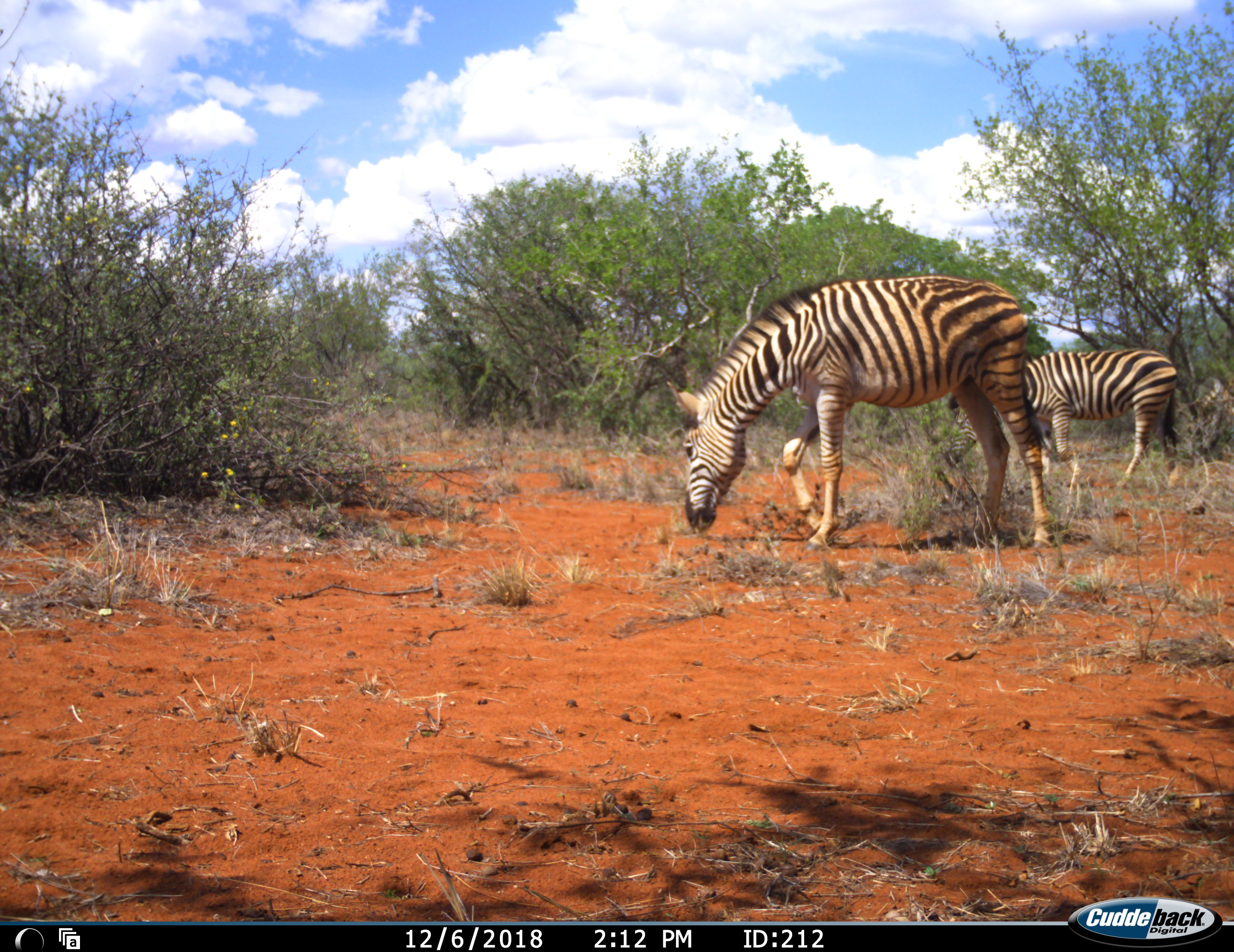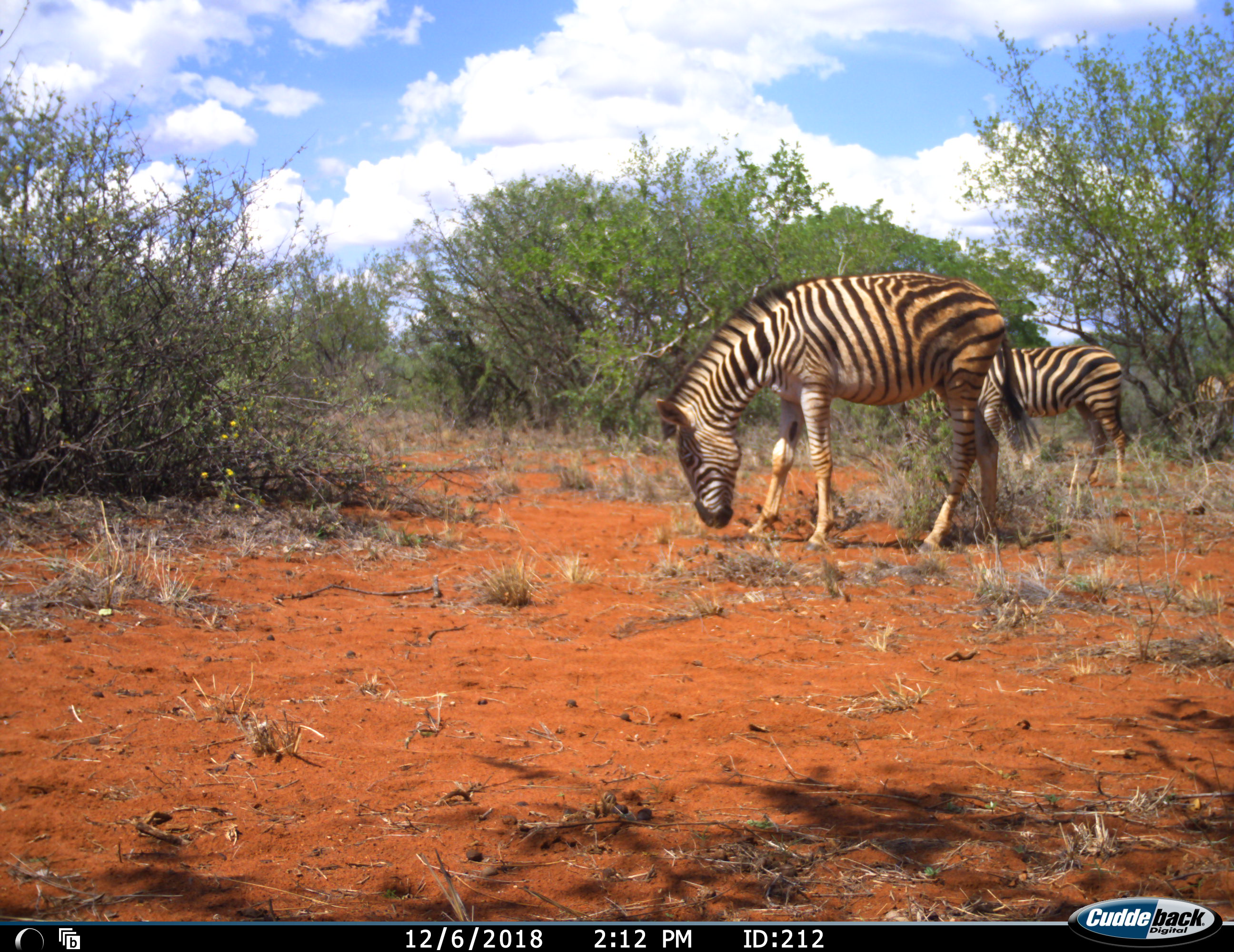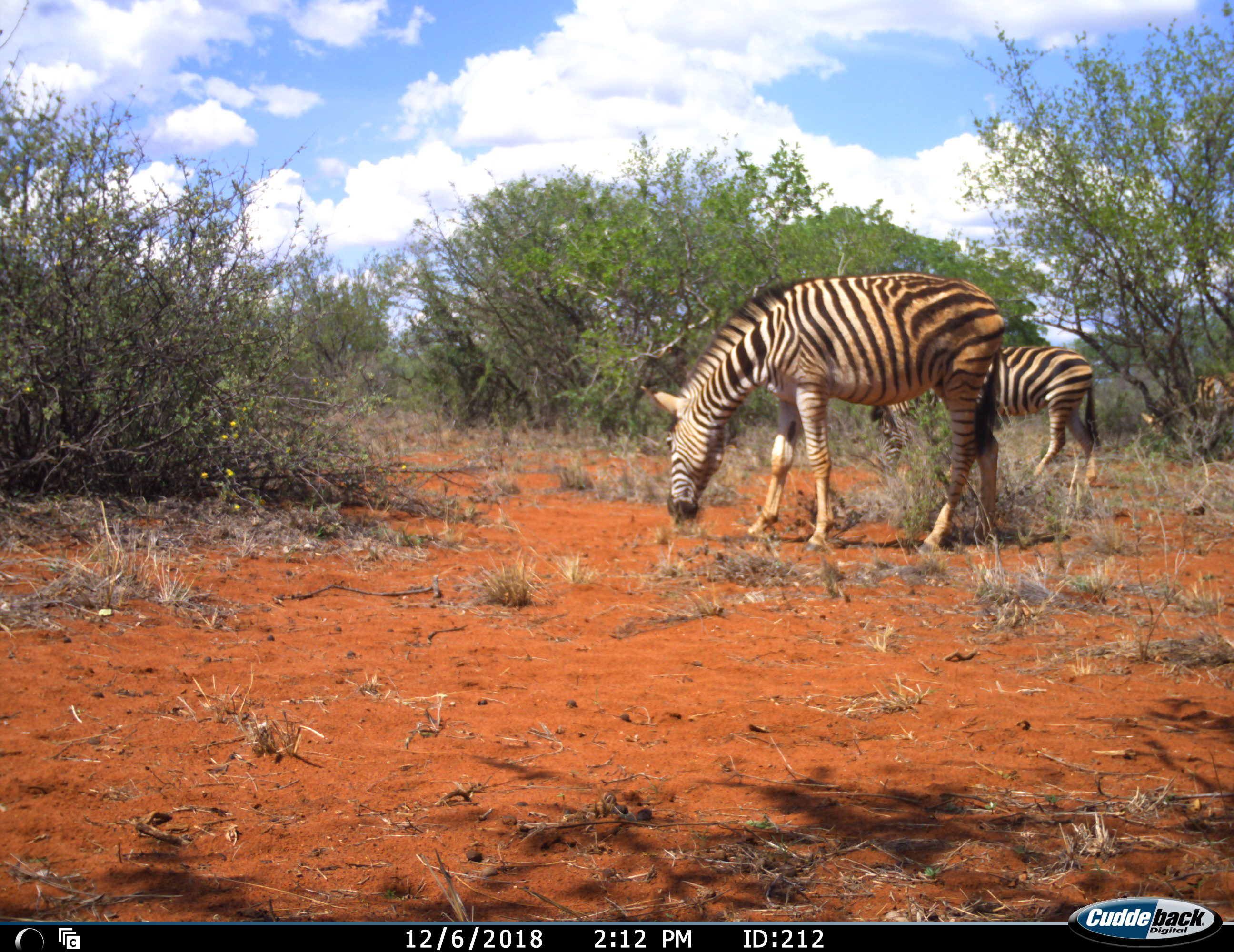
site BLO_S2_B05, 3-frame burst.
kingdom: Animalia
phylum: Chordata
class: Mammalia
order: Perissodactyla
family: Equidae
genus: Equus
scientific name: Equus quagga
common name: plains zebra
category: zebraplains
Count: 3.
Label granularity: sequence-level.